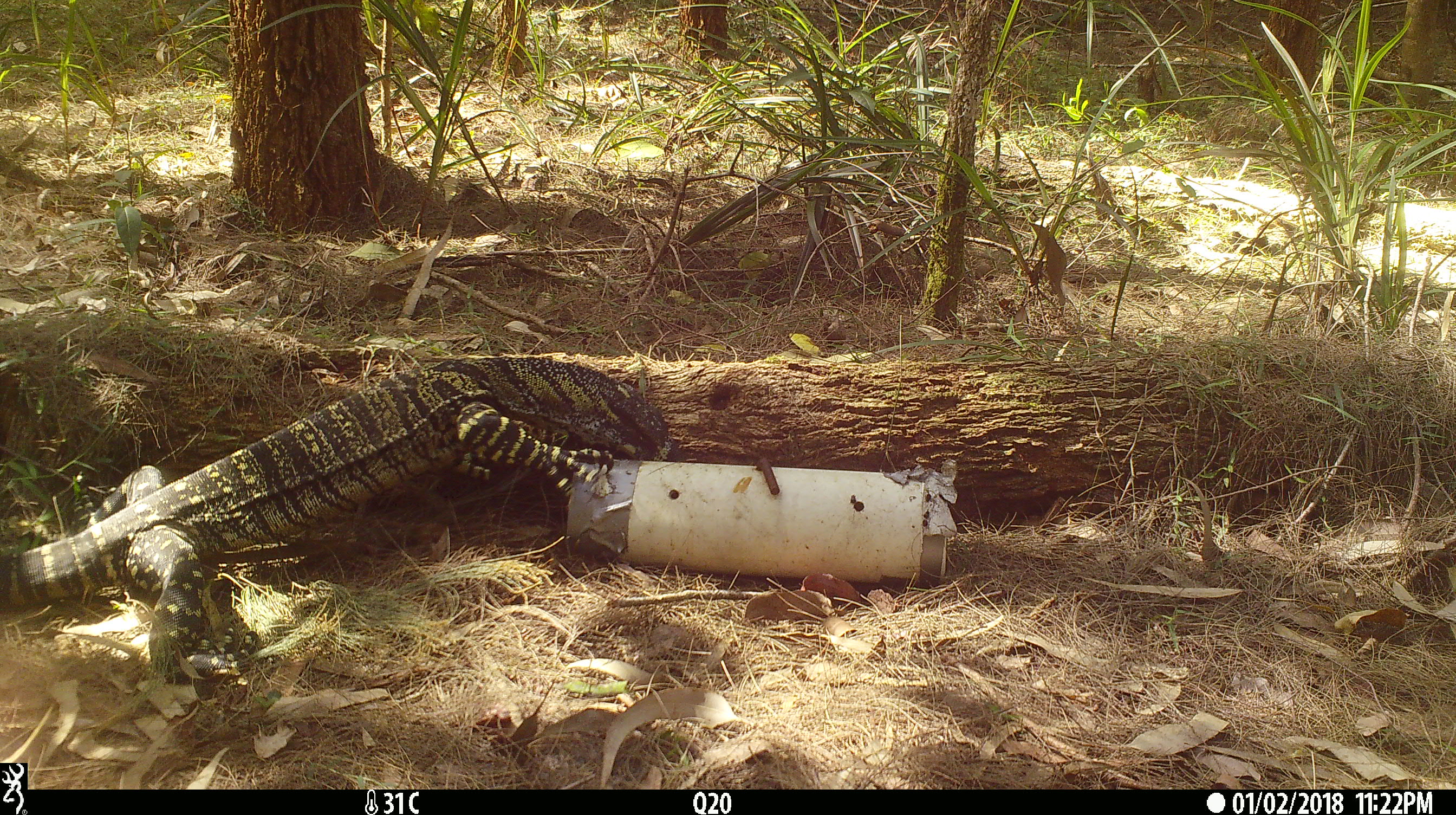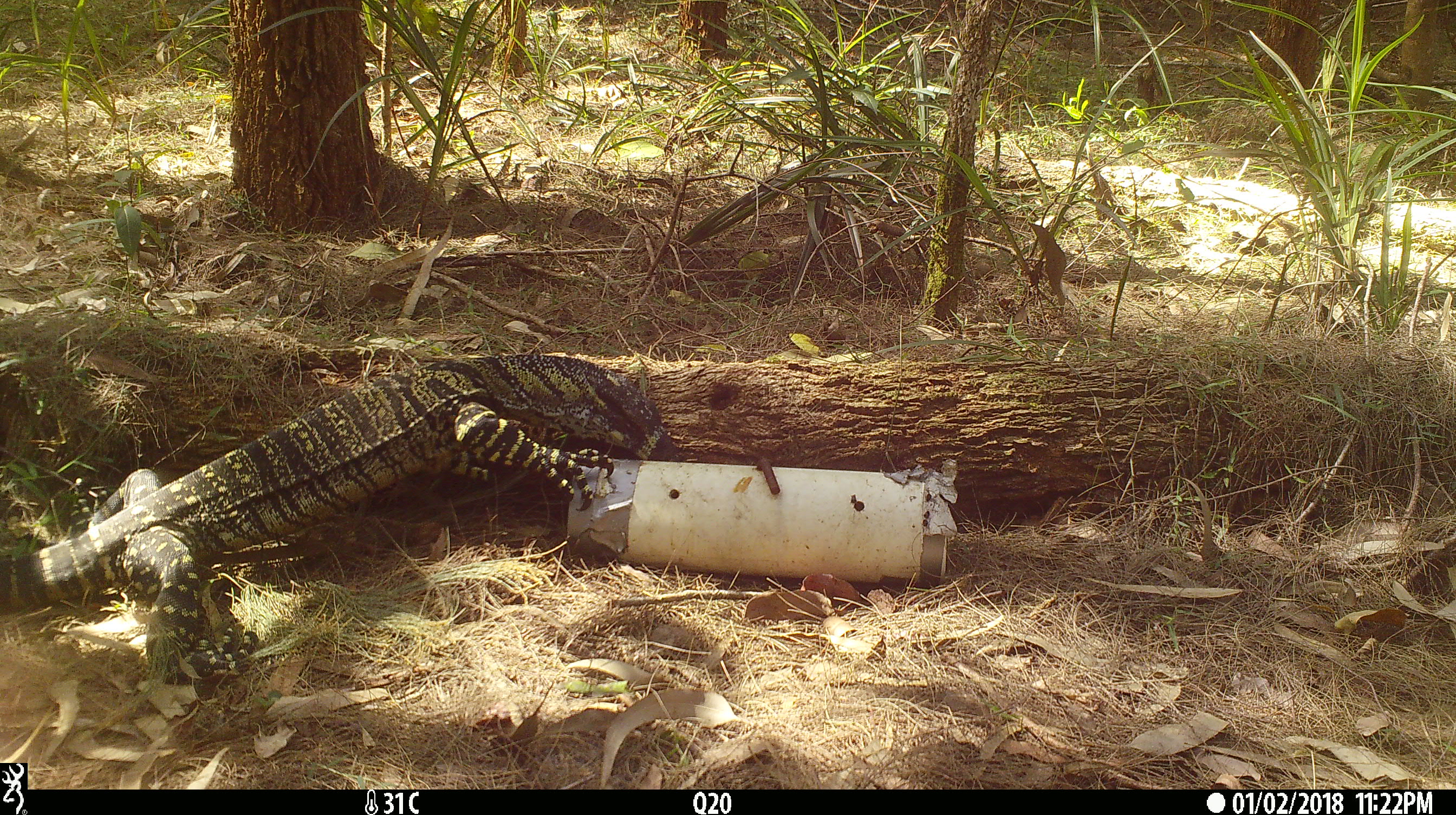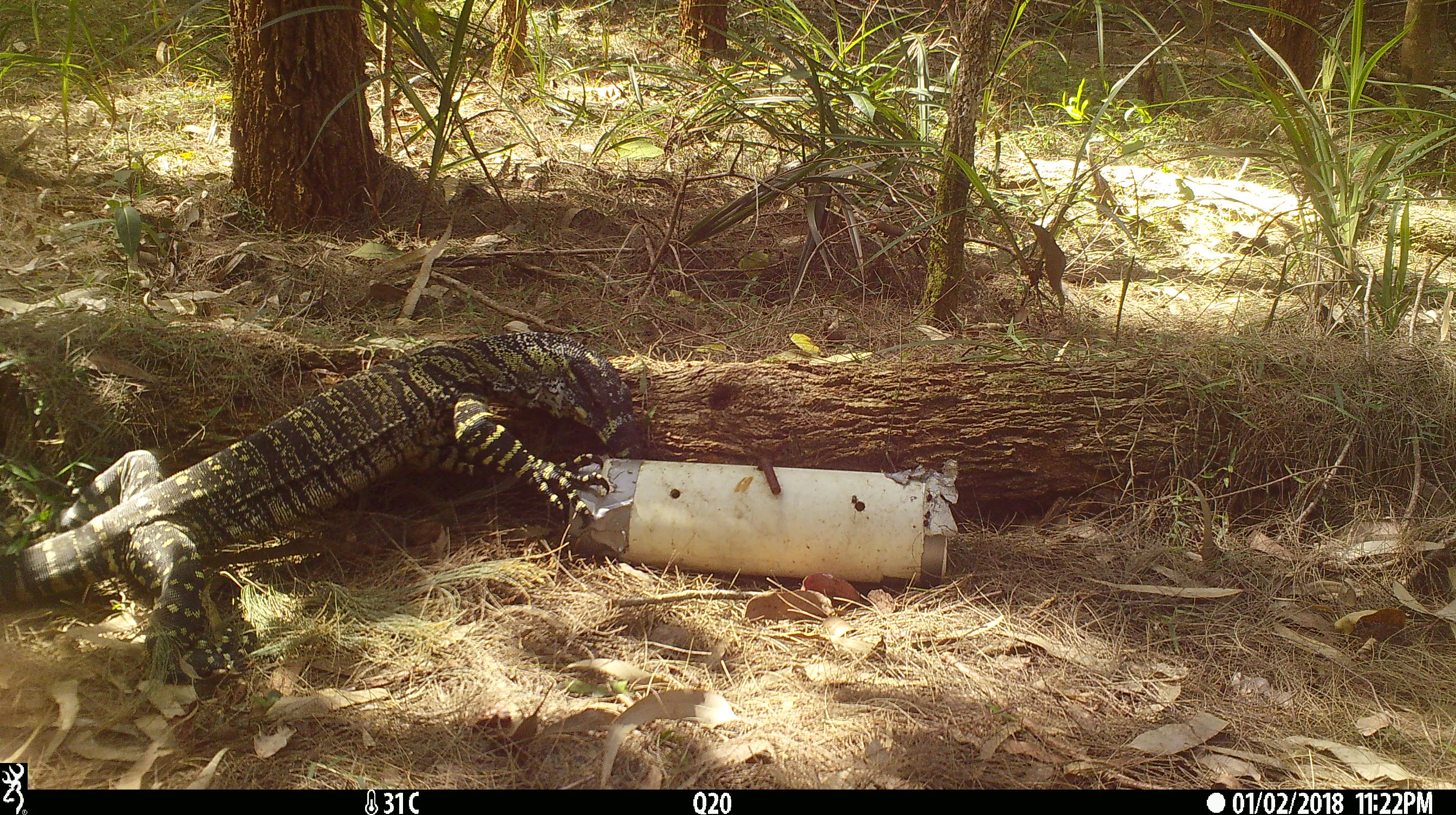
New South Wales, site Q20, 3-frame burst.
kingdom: Animalia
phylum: Chordata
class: Reptilia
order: Squamata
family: Varanidae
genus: Varanus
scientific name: Varanus varius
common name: lace monitor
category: goanna